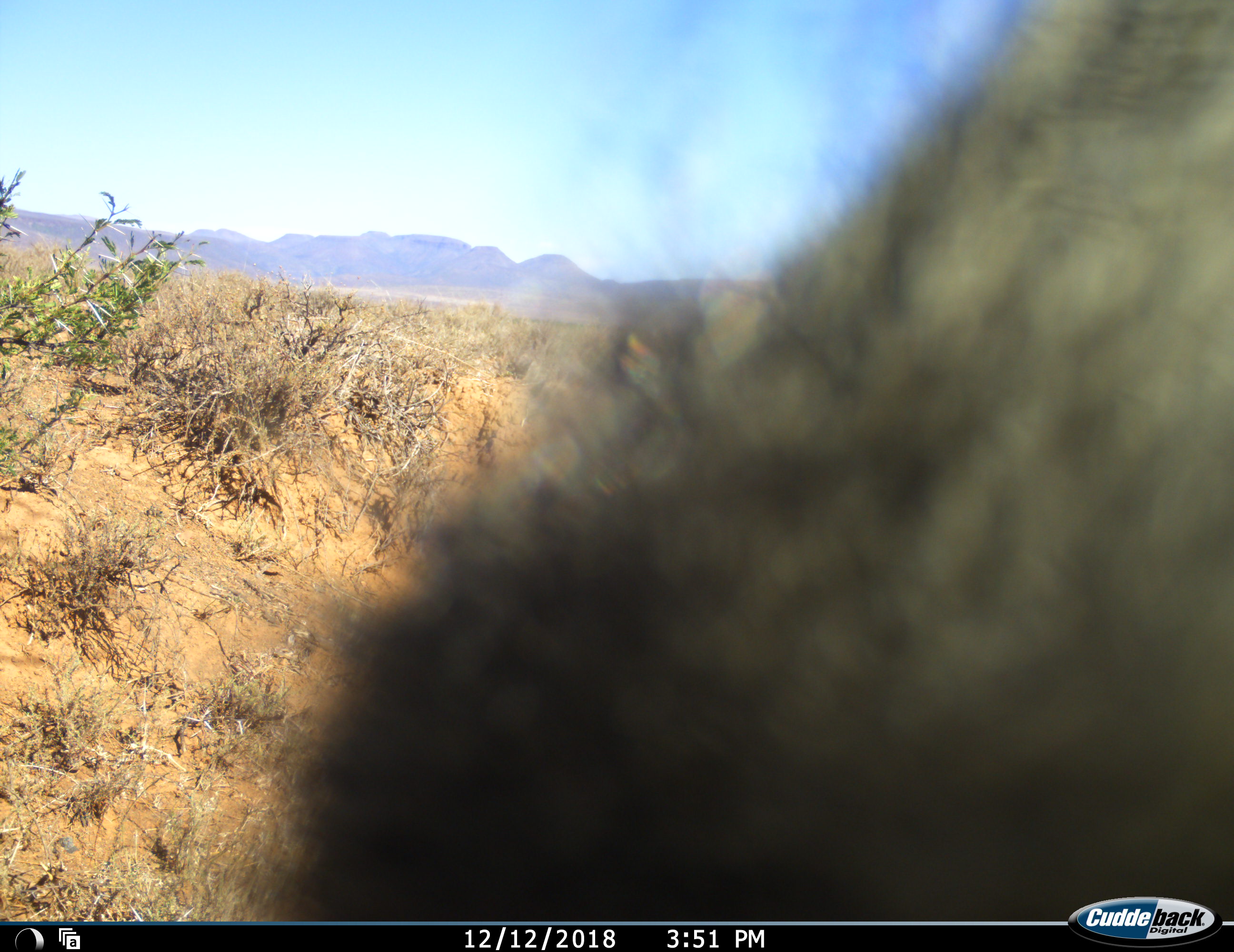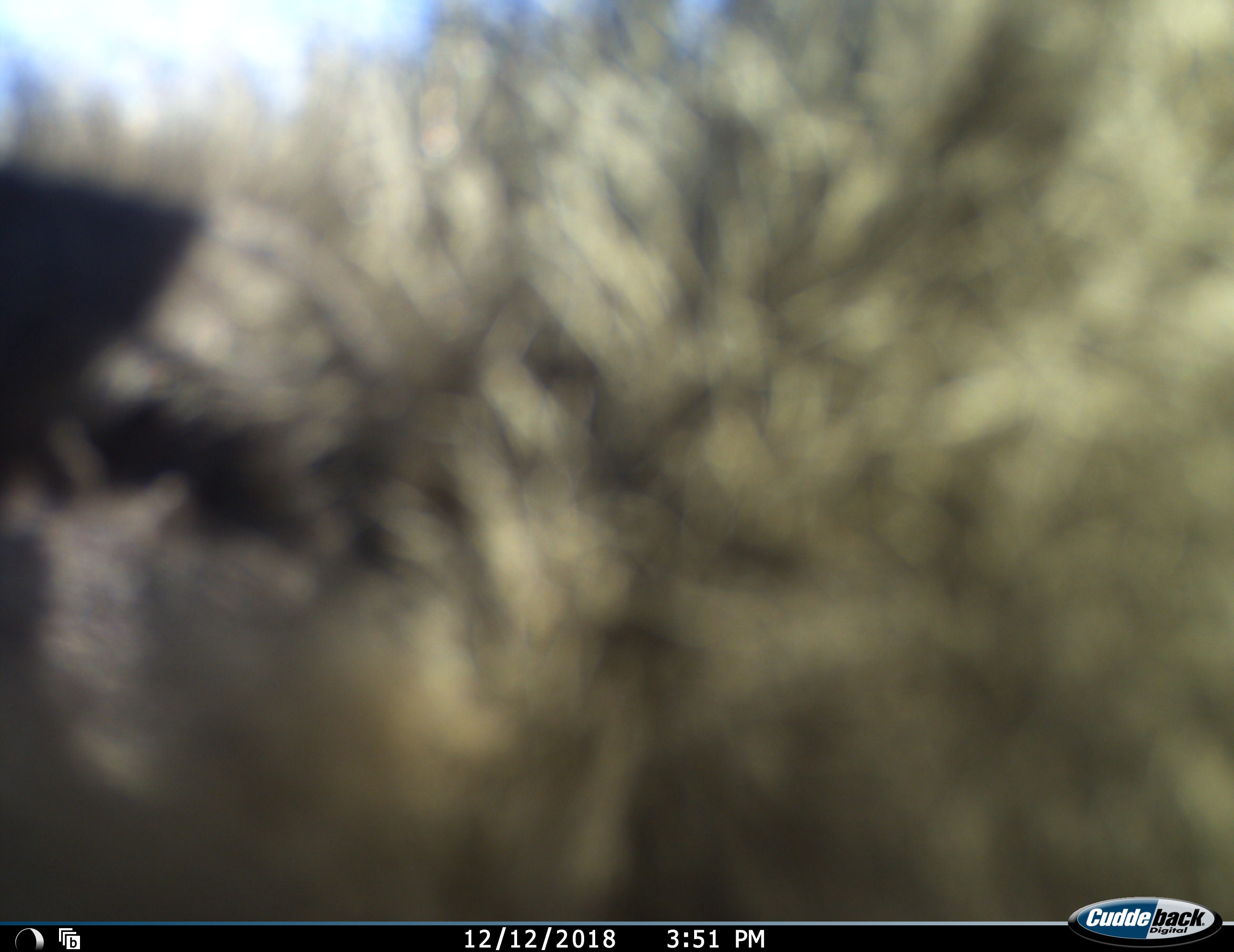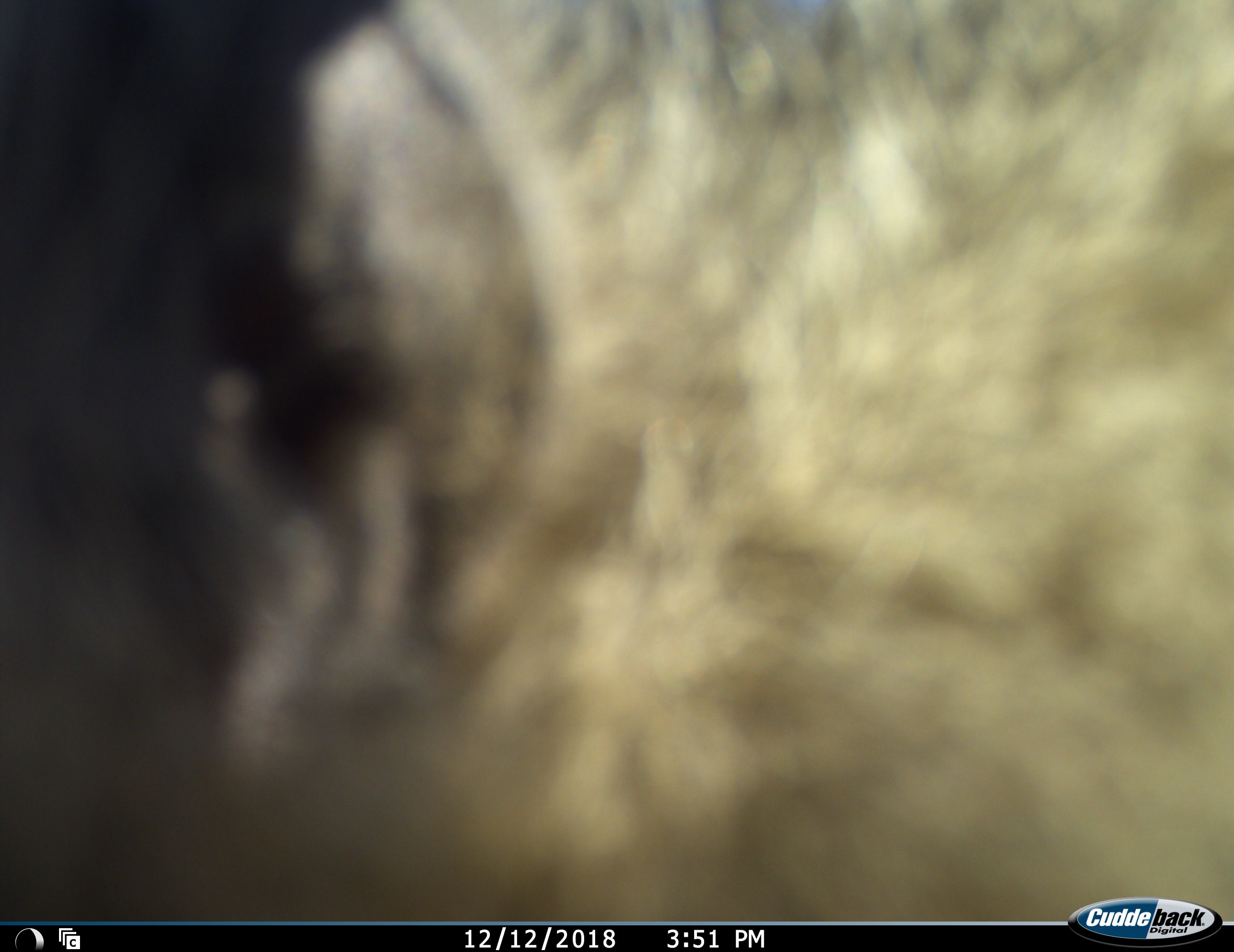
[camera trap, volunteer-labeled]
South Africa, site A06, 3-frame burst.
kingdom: Animalia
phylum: Chordata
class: Mammalia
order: Primates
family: Cercopithecidae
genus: Papio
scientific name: Papio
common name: baboon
Baboon (Papio), count 1. Behavior (volunteer vote fractions): standing 20%, resting 0%, moving 40%, interacting 20%. Young present (vote fraction): 0%. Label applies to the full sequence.